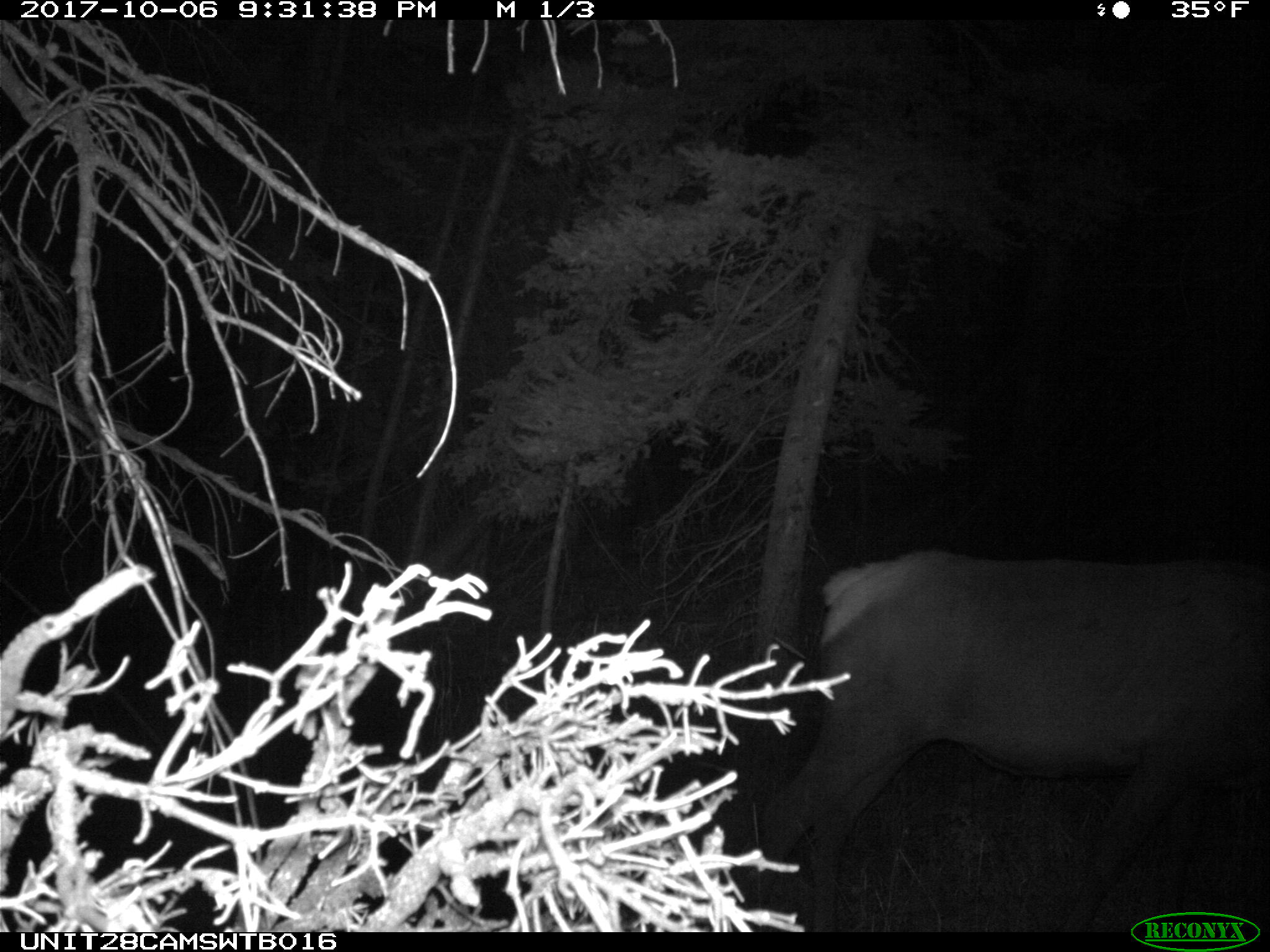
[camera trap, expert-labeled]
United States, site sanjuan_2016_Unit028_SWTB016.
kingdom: Animalia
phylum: Chordata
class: Mammalia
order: Artiodactyla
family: Cervidae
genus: Cervus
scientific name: Cervus elaphus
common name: red deer